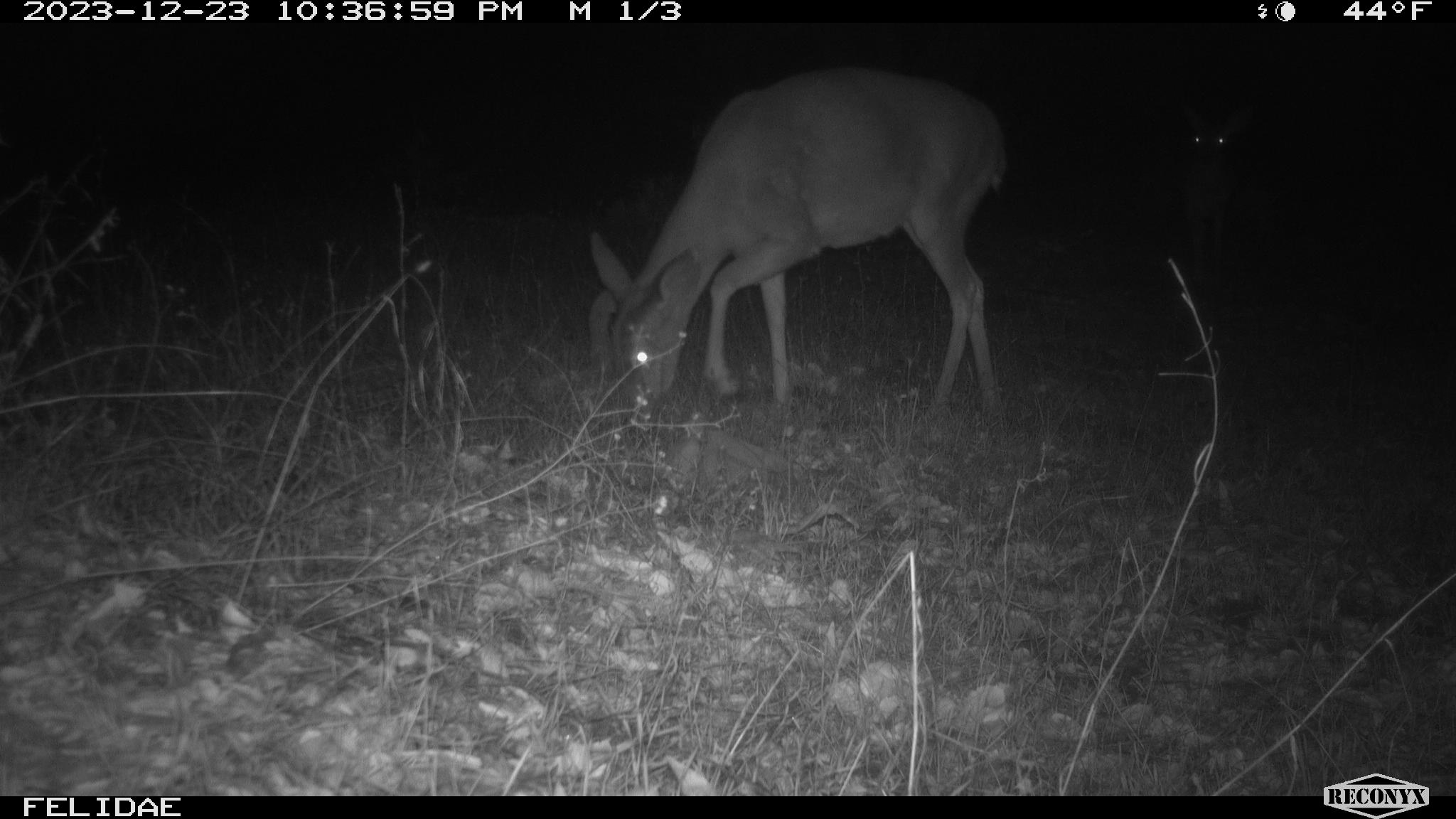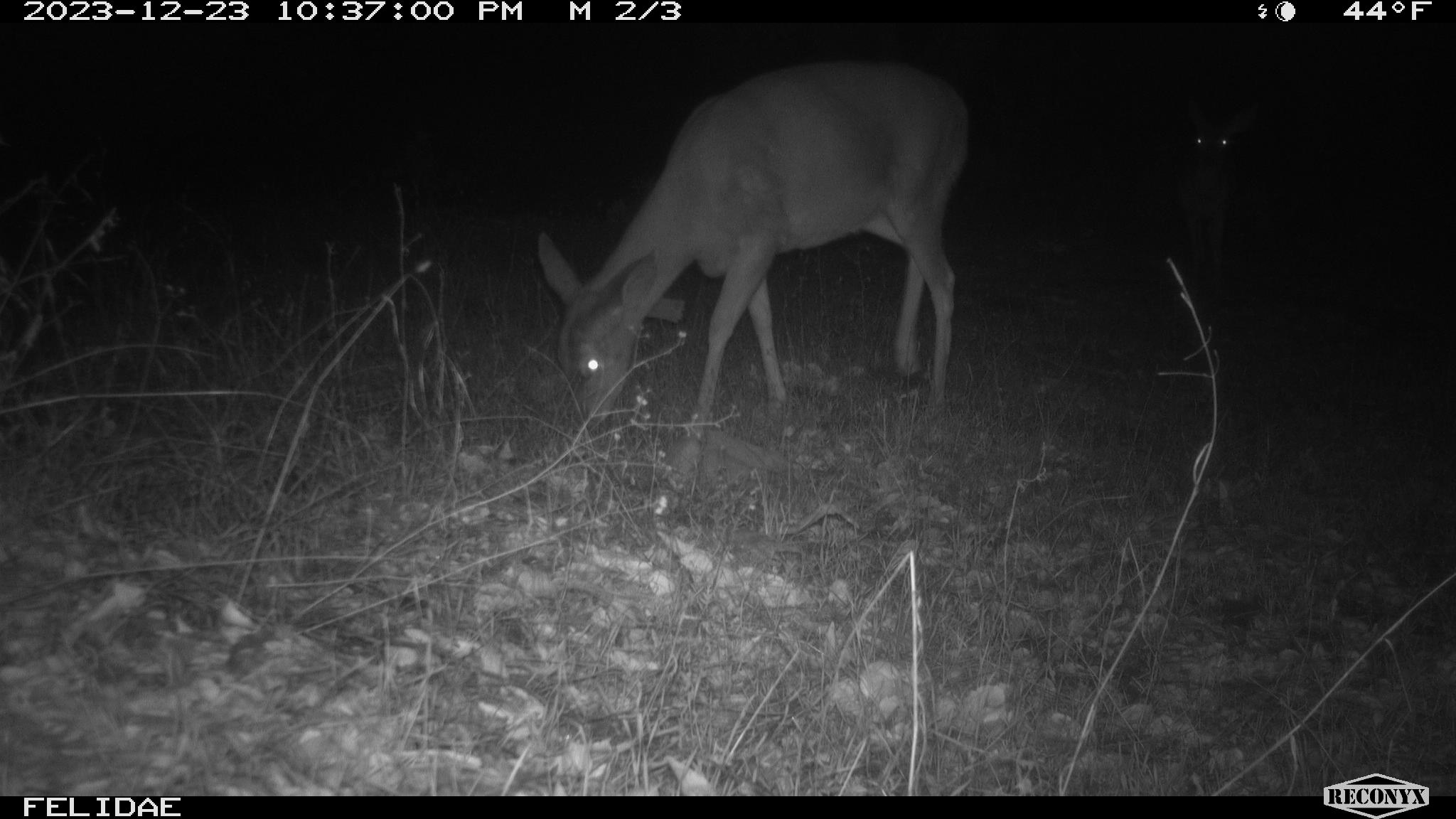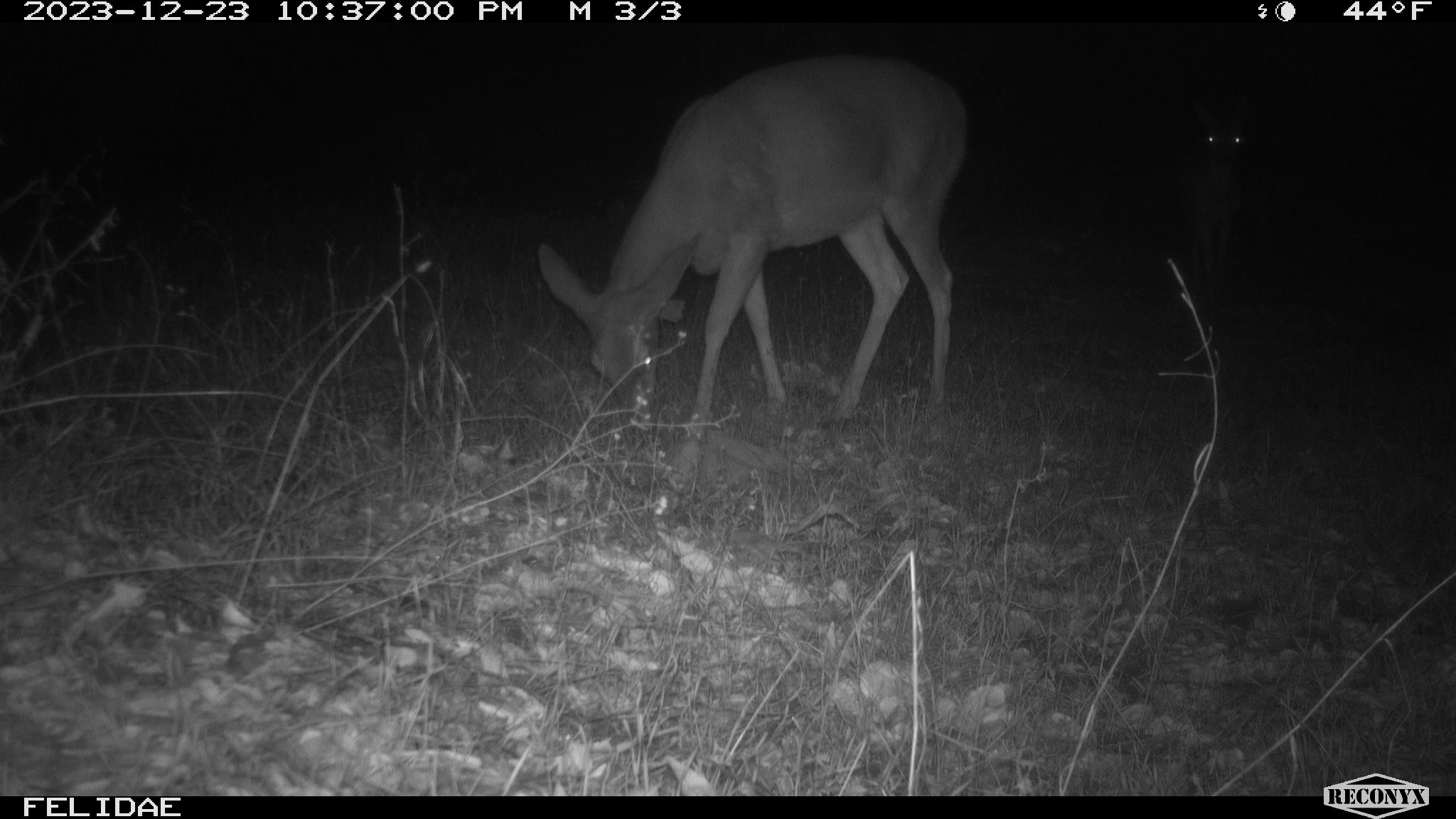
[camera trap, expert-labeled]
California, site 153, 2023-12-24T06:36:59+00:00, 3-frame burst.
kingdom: Animalia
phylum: Chordata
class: Mammalia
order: Artiodactyla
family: Cervidae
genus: Odocoileus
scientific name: Odocoileus hemionus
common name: mule deer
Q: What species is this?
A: Mule deer (Odocoileus hemionus).